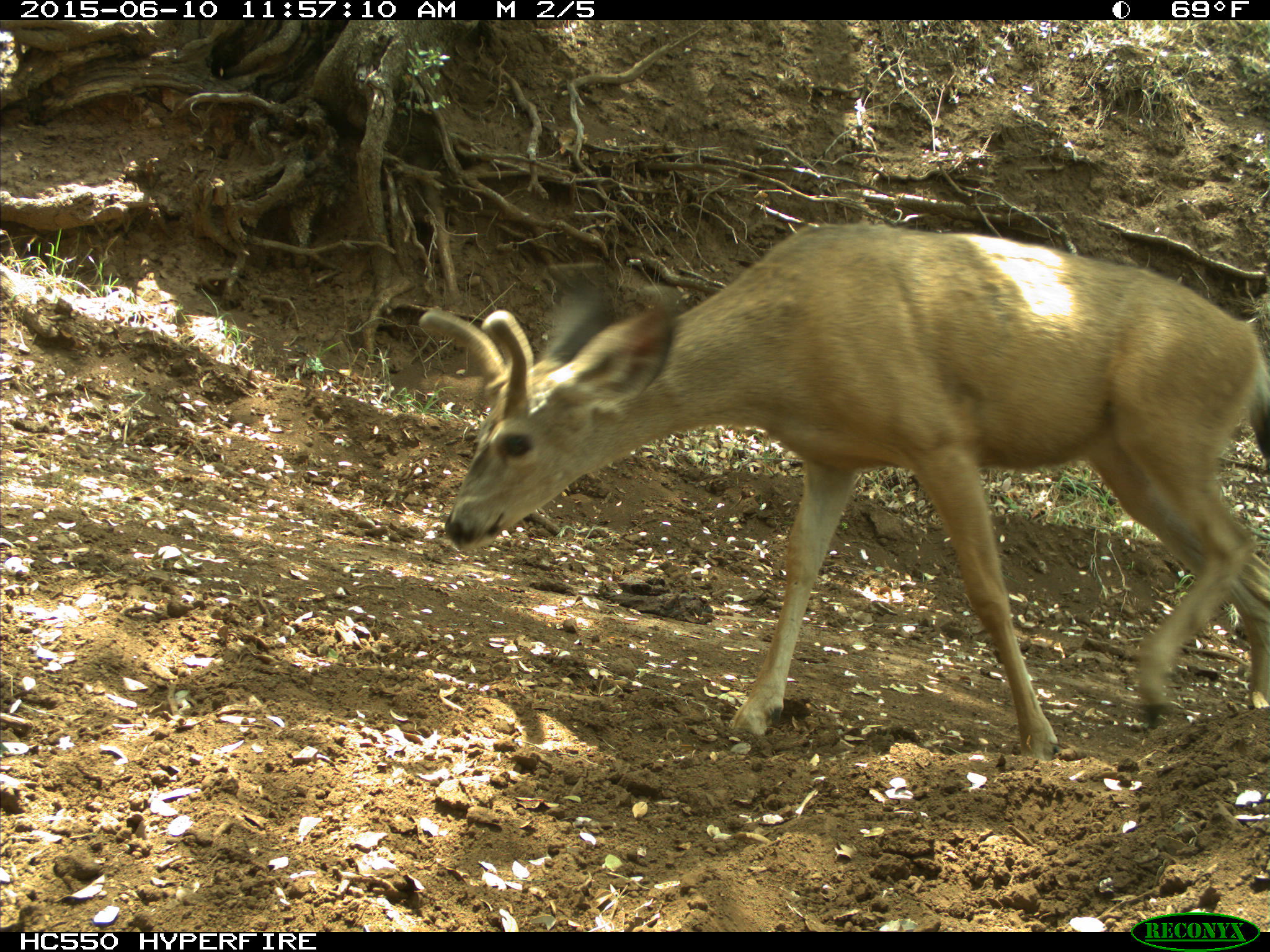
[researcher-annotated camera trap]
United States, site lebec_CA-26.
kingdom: Animalia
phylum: Chordata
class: Mammalia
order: Artiodactyla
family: Cervidae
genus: Odocoileus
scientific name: Odocoileus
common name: deer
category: unidentified deer